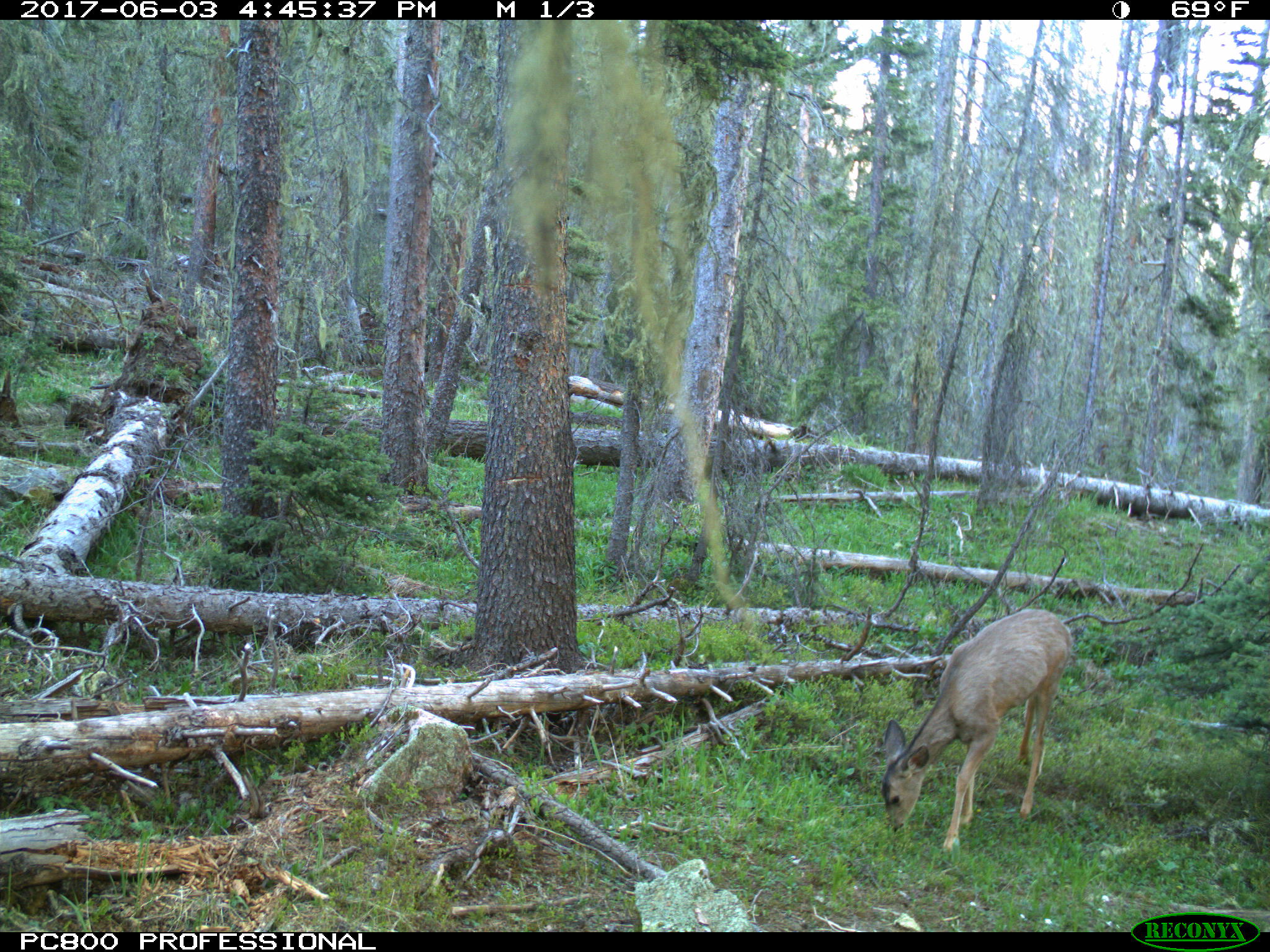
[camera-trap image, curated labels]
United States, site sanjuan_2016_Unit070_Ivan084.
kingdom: Animalia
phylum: Chordata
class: Mammalia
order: Artiodactyla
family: Cervidae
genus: Odocoileus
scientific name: Odocoileus hemionus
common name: mule deer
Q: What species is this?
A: Odocoileus hemionus (mule deer).